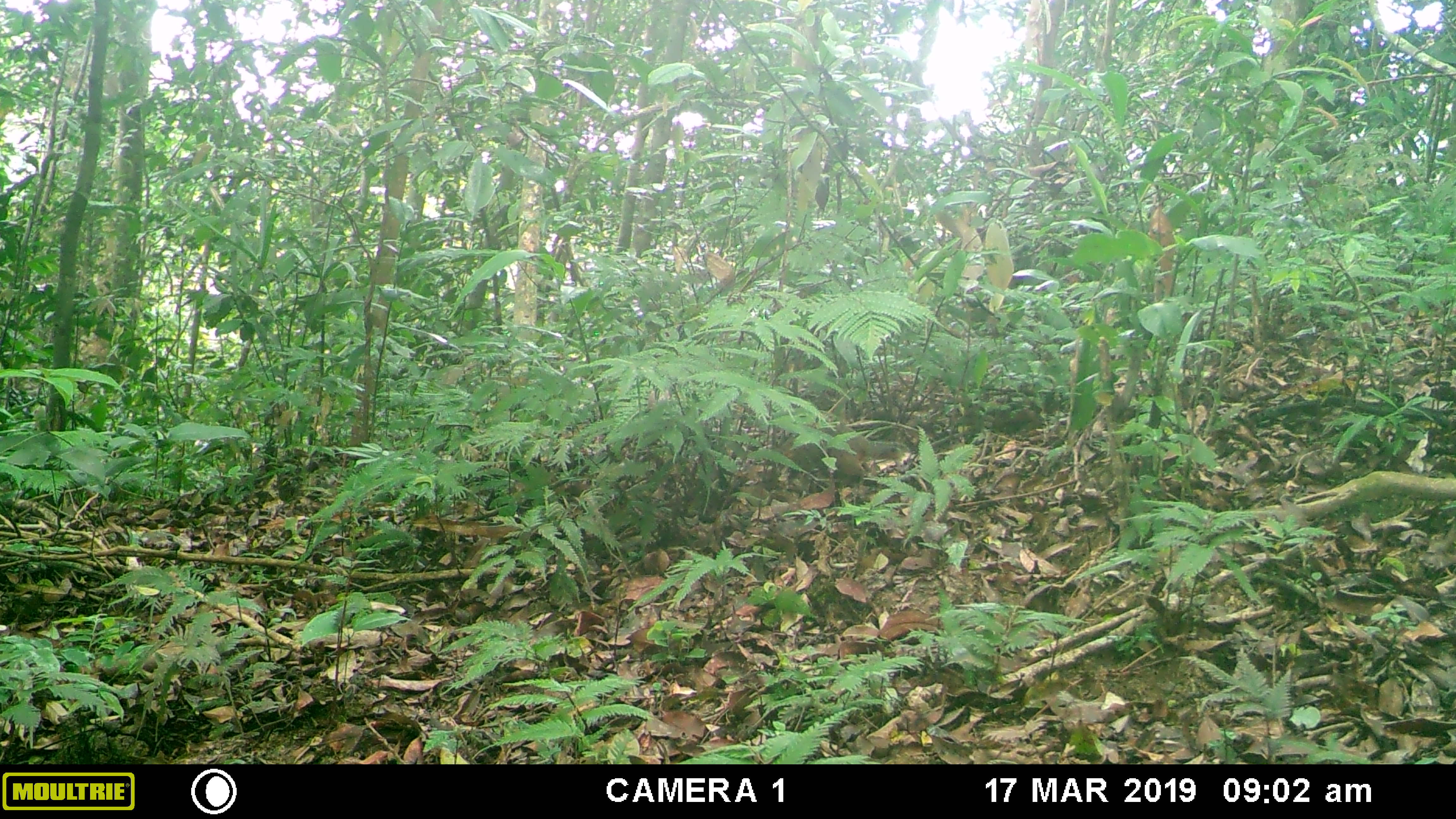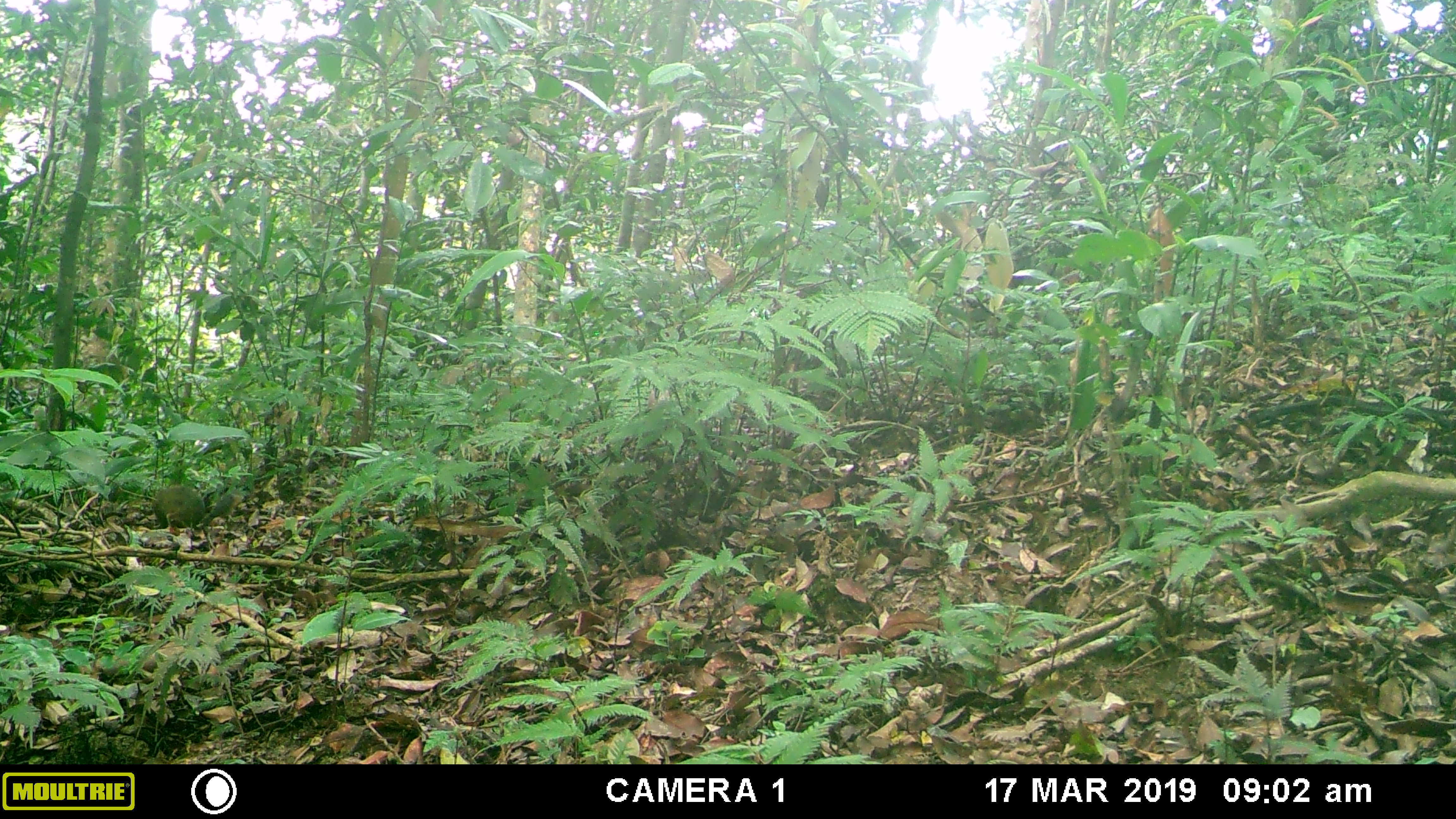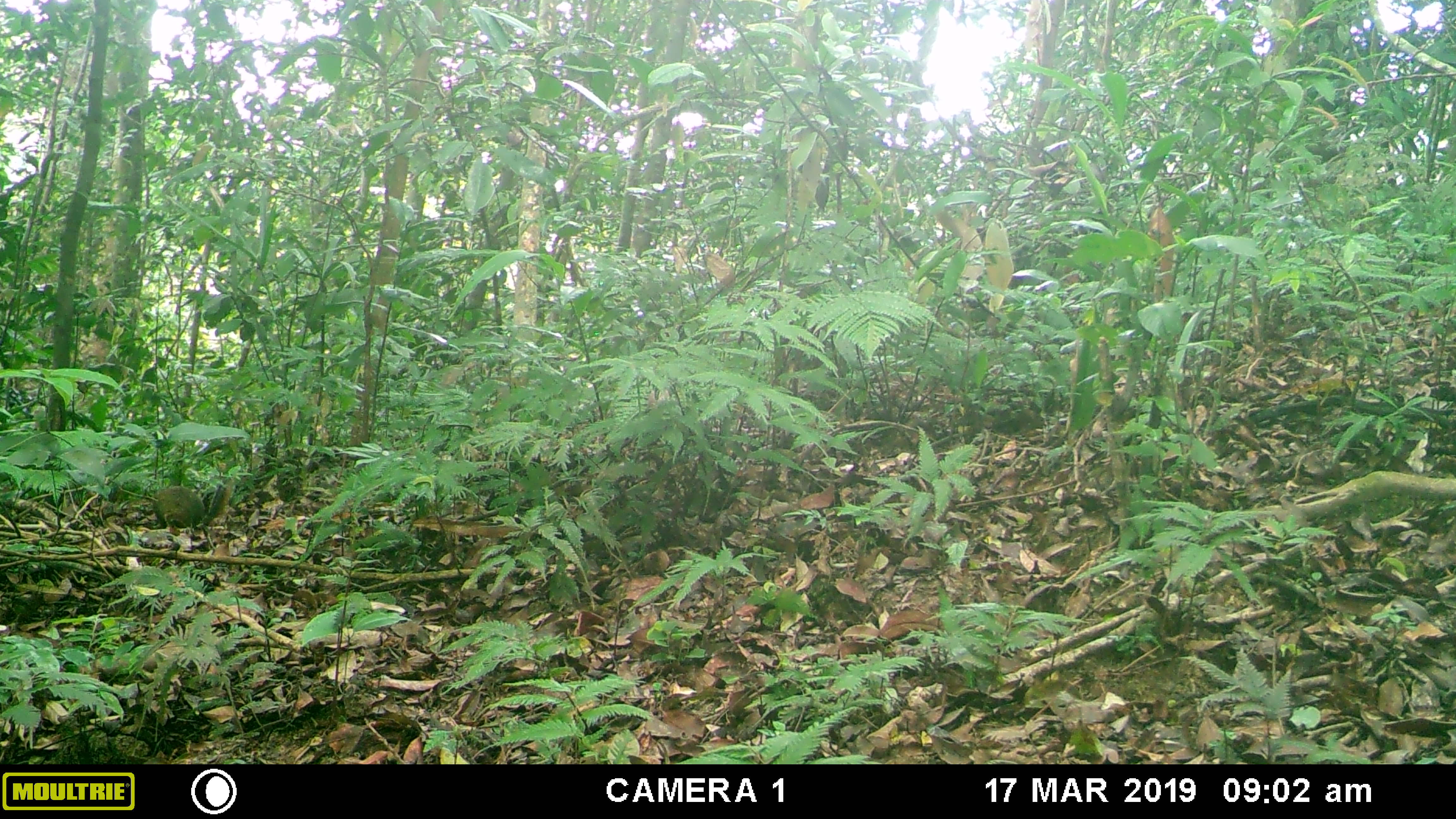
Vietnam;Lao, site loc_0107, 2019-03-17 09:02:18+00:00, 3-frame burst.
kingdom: Animalia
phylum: Chordata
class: Mammalia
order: Rodentia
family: Sciuridae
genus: Dremomys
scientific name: Dremomys rufigenis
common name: red-cheeked squirrel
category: red cheeked squirrel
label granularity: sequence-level